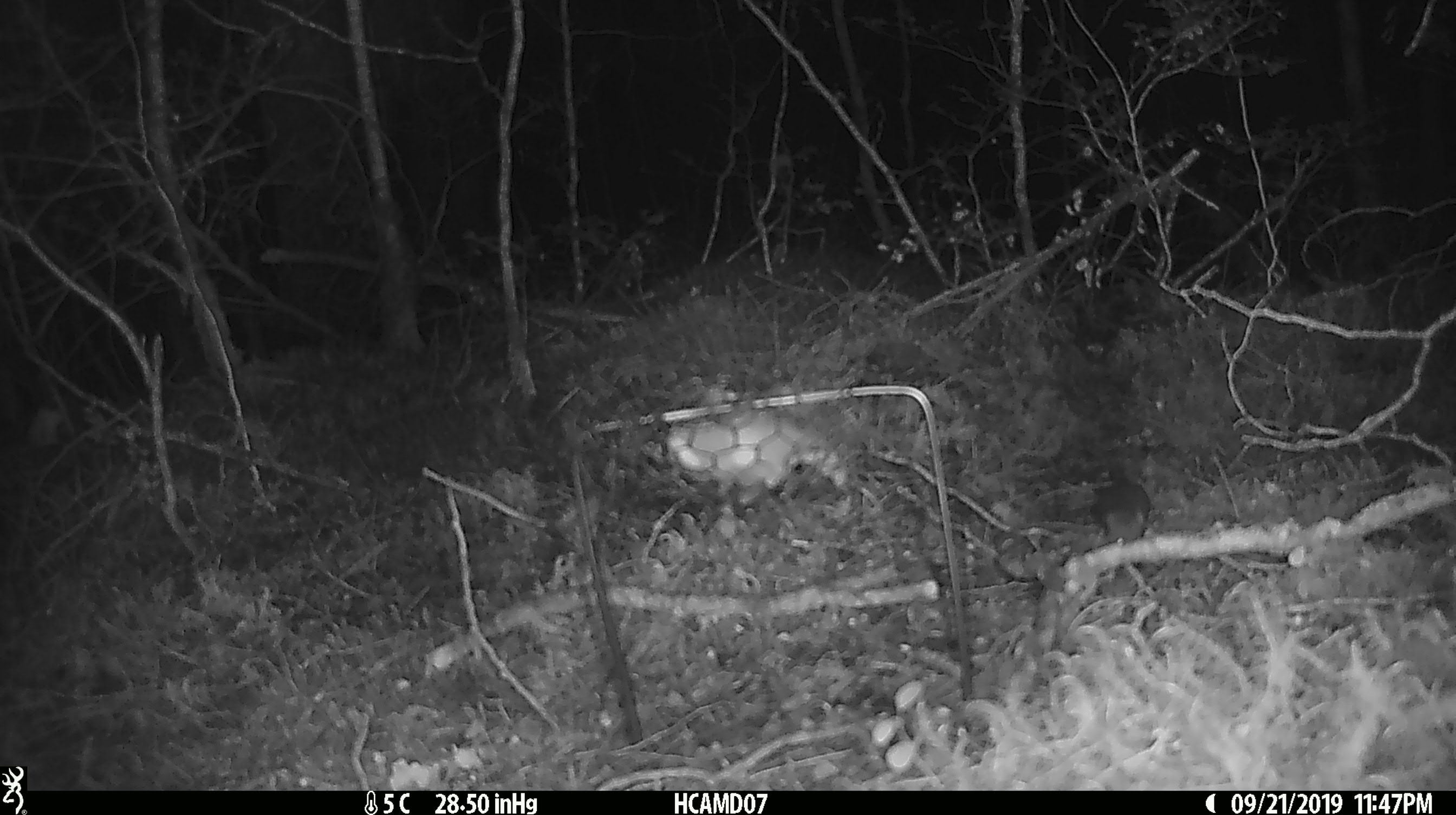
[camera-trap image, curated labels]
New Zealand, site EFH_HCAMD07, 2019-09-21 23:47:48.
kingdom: Animalia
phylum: Chordata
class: Mammalia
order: Rodentia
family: Muridae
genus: Mus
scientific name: Mus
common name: mouse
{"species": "mouse (Mus)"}